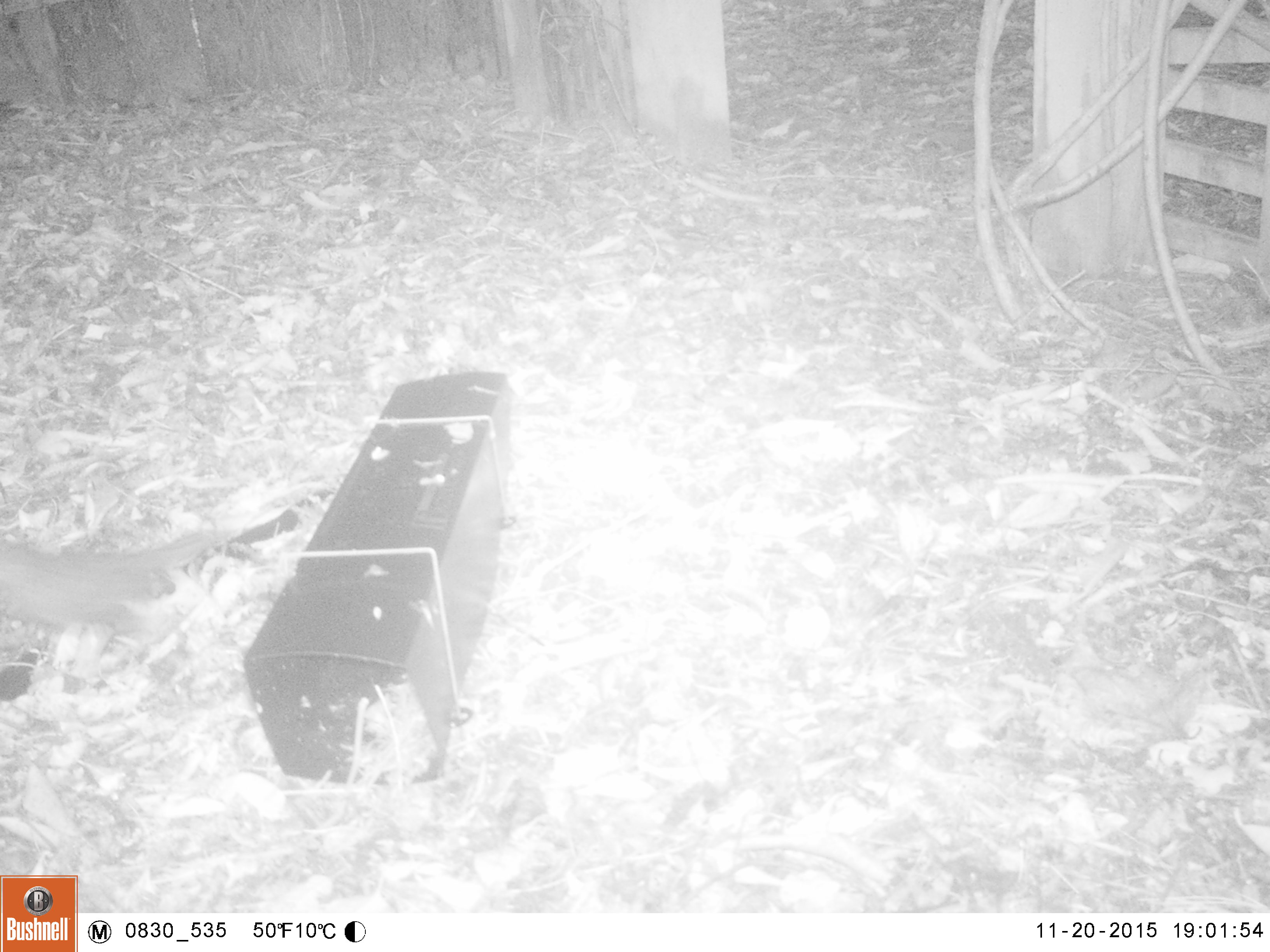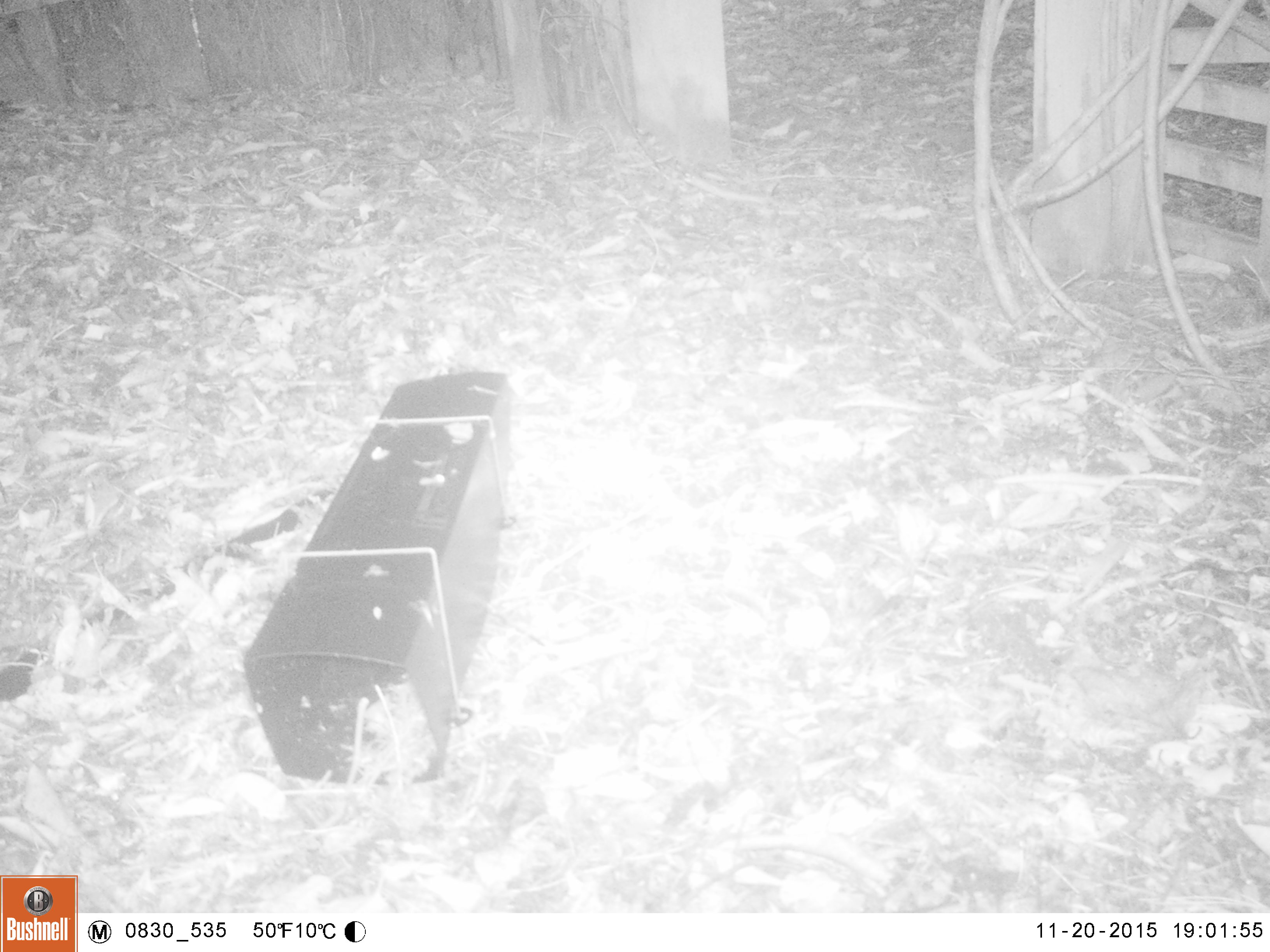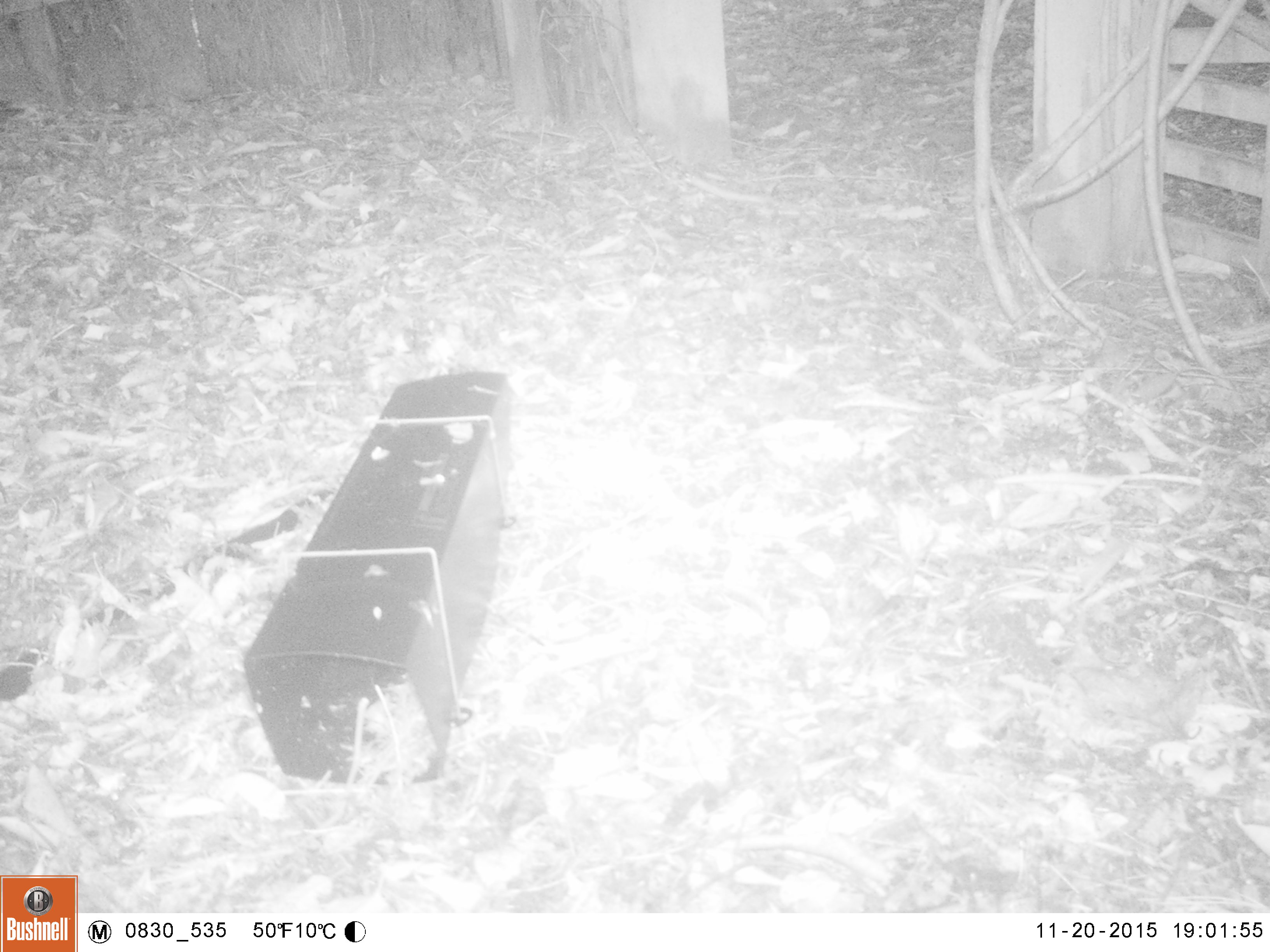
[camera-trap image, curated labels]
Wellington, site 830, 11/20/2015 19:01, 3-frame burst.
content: unidentified animal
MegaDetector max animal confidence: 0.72